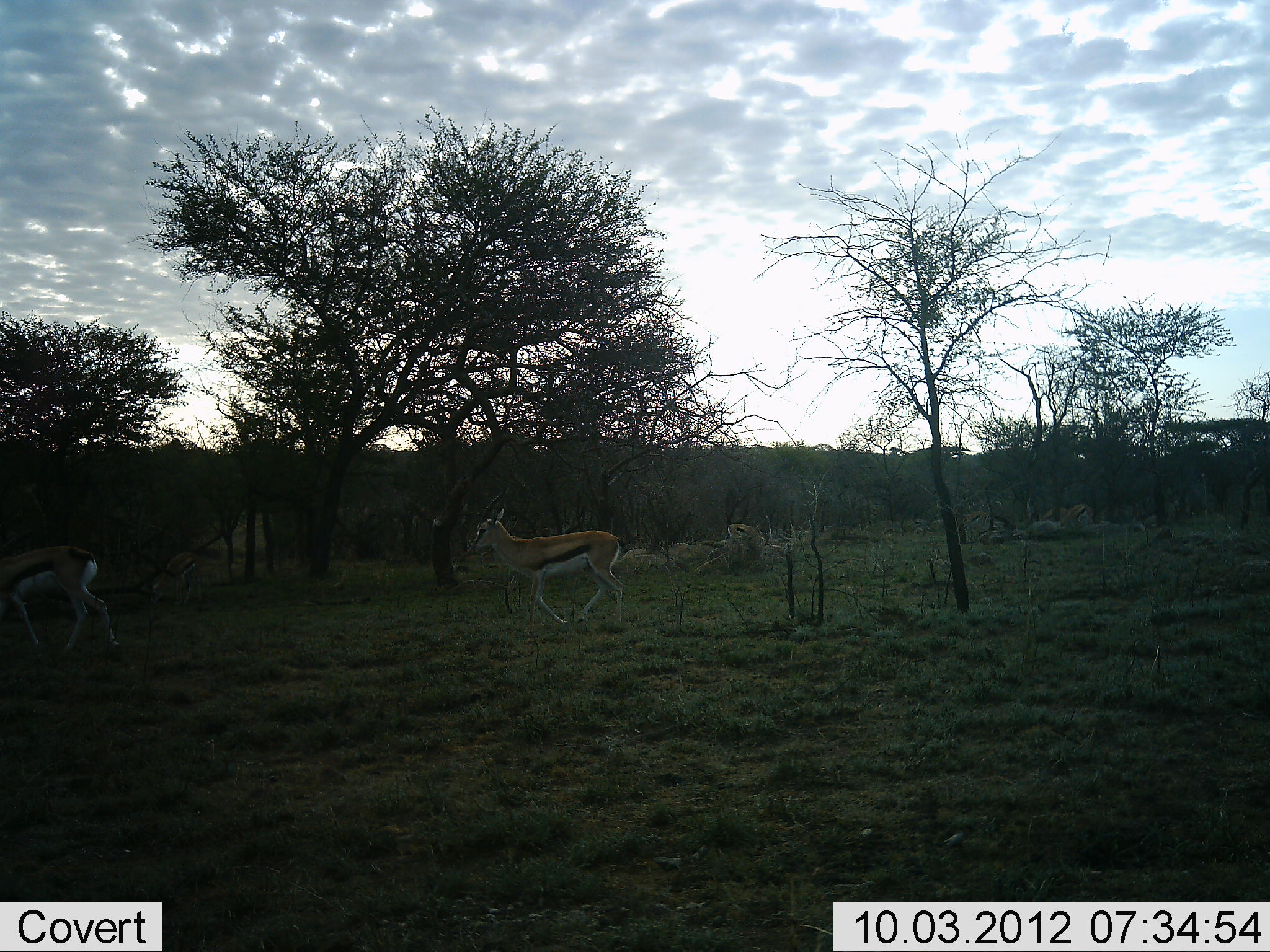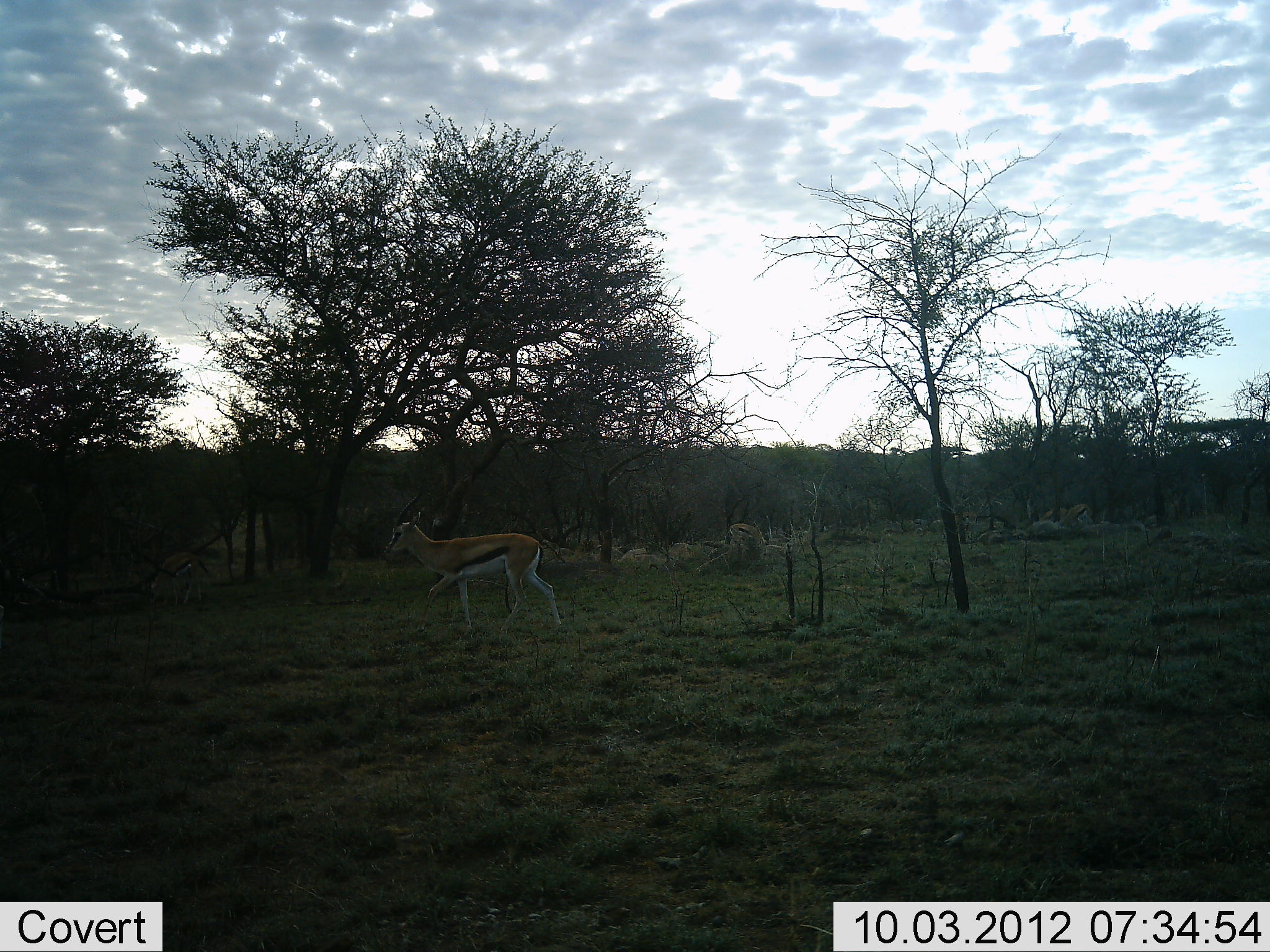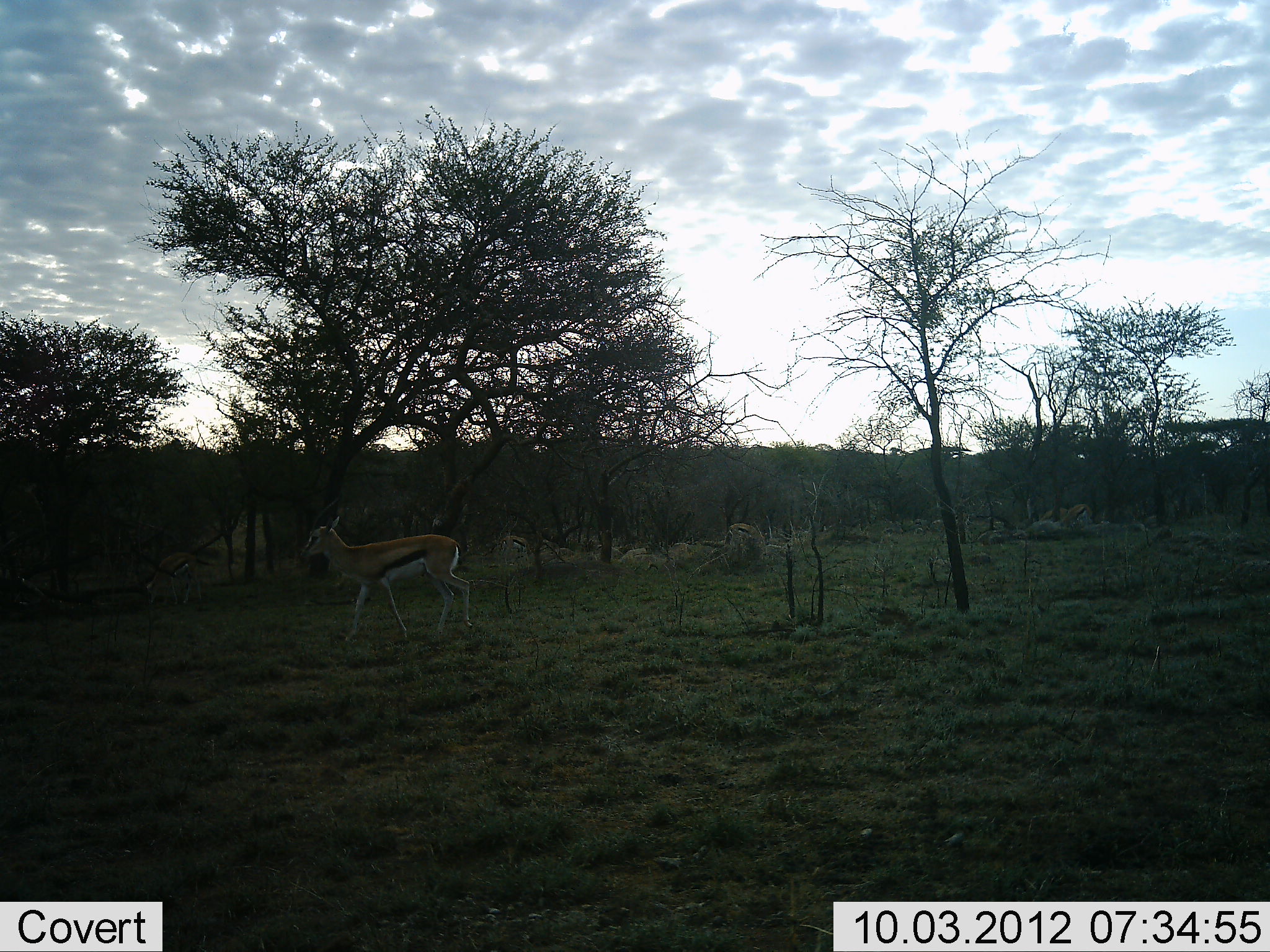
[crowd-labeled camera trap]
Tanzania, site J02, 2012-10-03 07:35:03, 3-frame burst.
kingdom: Animalia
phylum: Chordata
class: Mammalia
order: Artiodactyla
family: Bovidae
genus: Eudorcas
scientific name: Eudorcas thomsonii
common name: thomson's gazelle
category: gazellethomsons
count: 4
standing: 40%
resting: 0%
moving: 100%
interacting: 0%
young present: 10%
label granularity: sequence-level